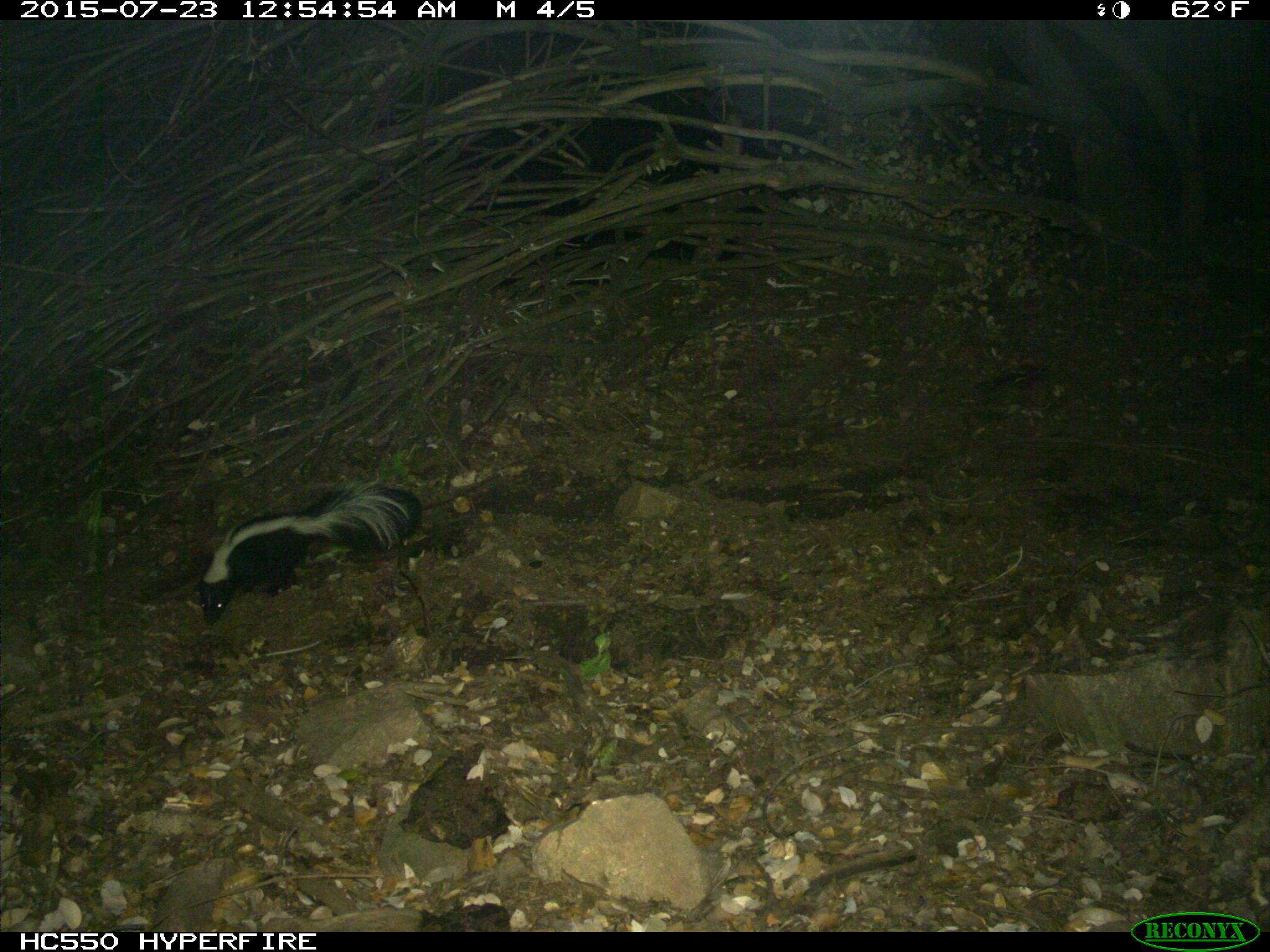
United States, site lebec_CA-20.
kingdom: Animalia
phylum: Chordata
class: Mammalia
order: Carnivora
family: Mephitidae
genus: Mephitis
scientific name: Mephitis mephitis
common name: striped skunk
Mephitis mephitis (striped skunk).